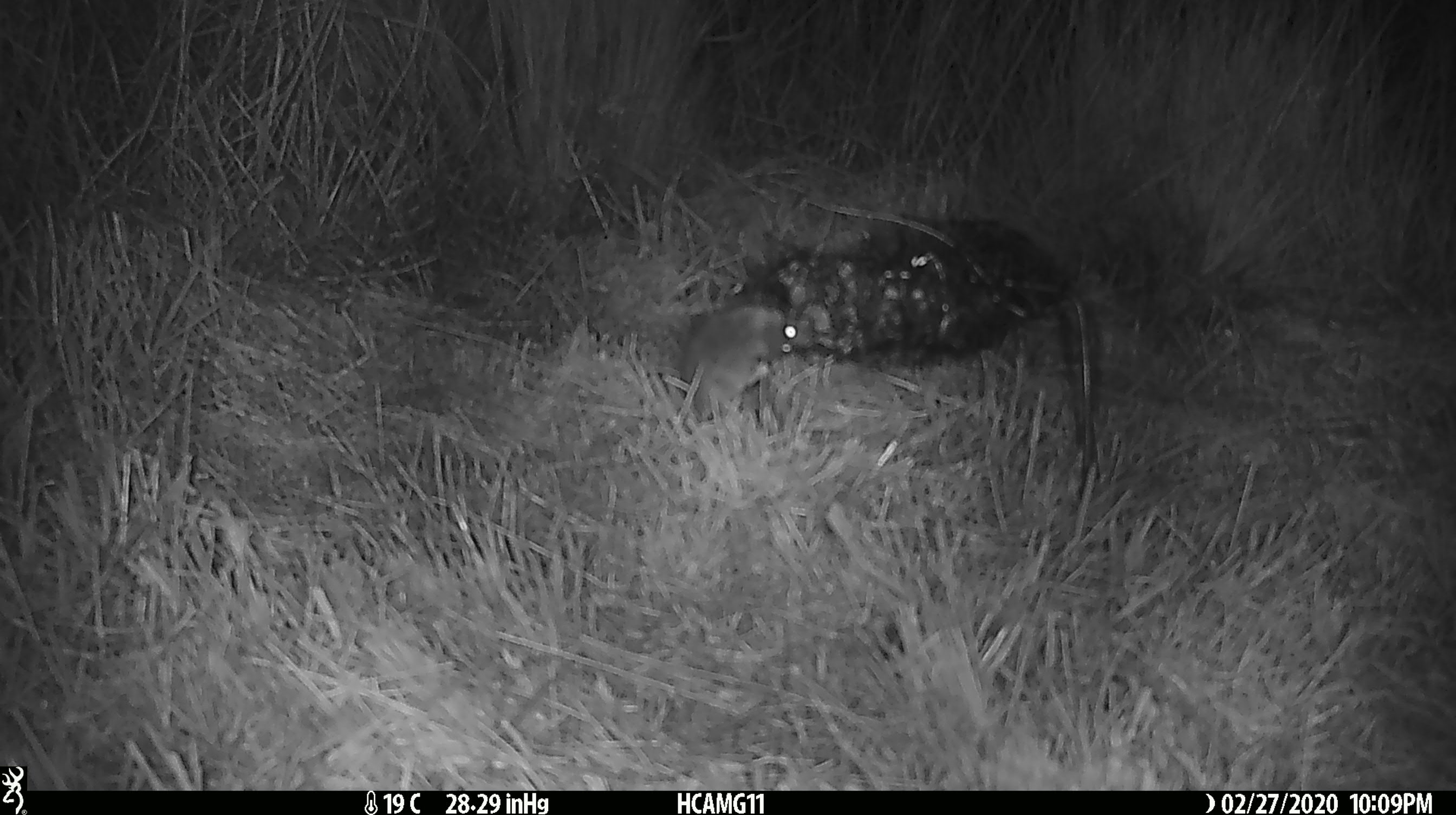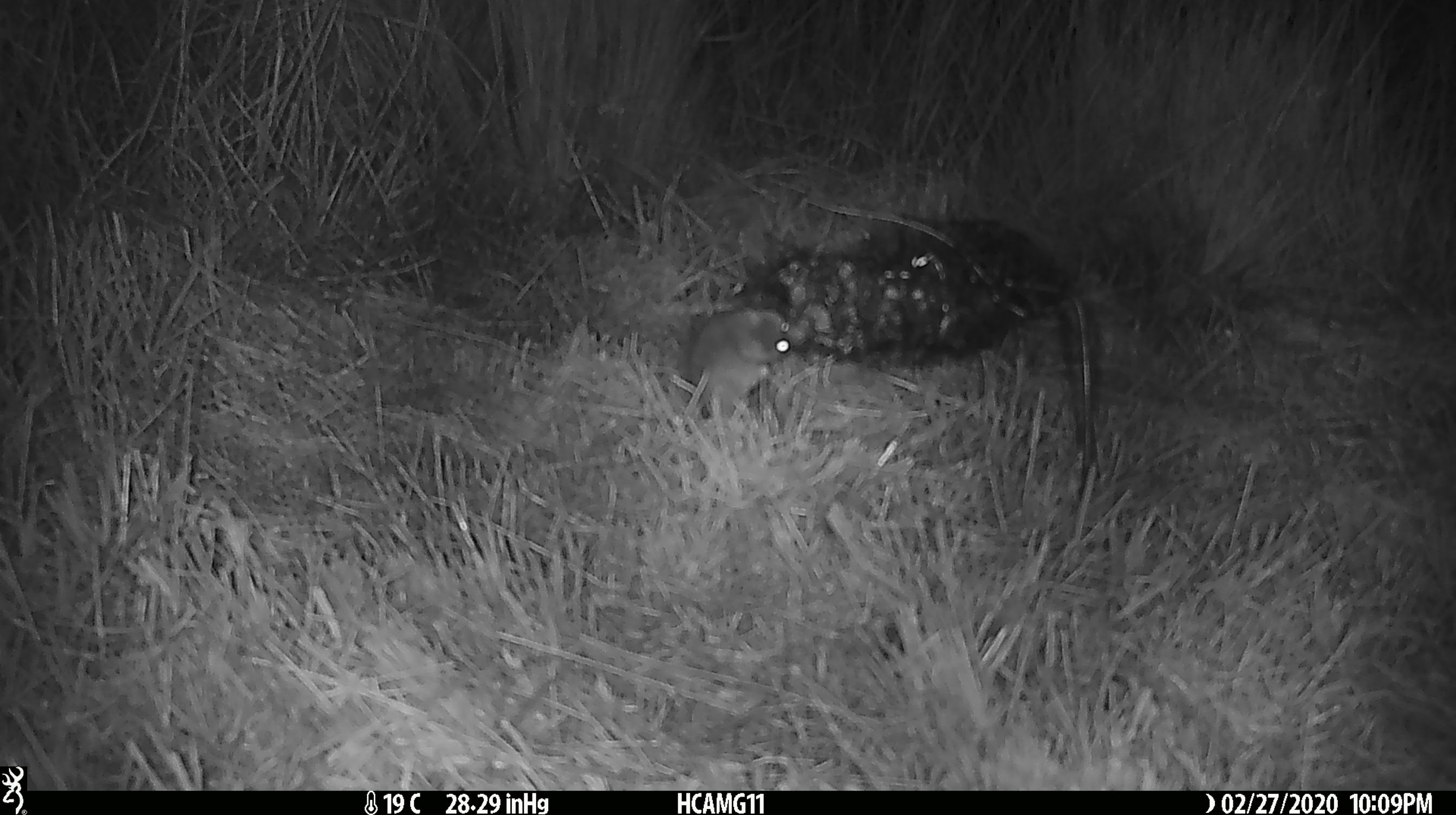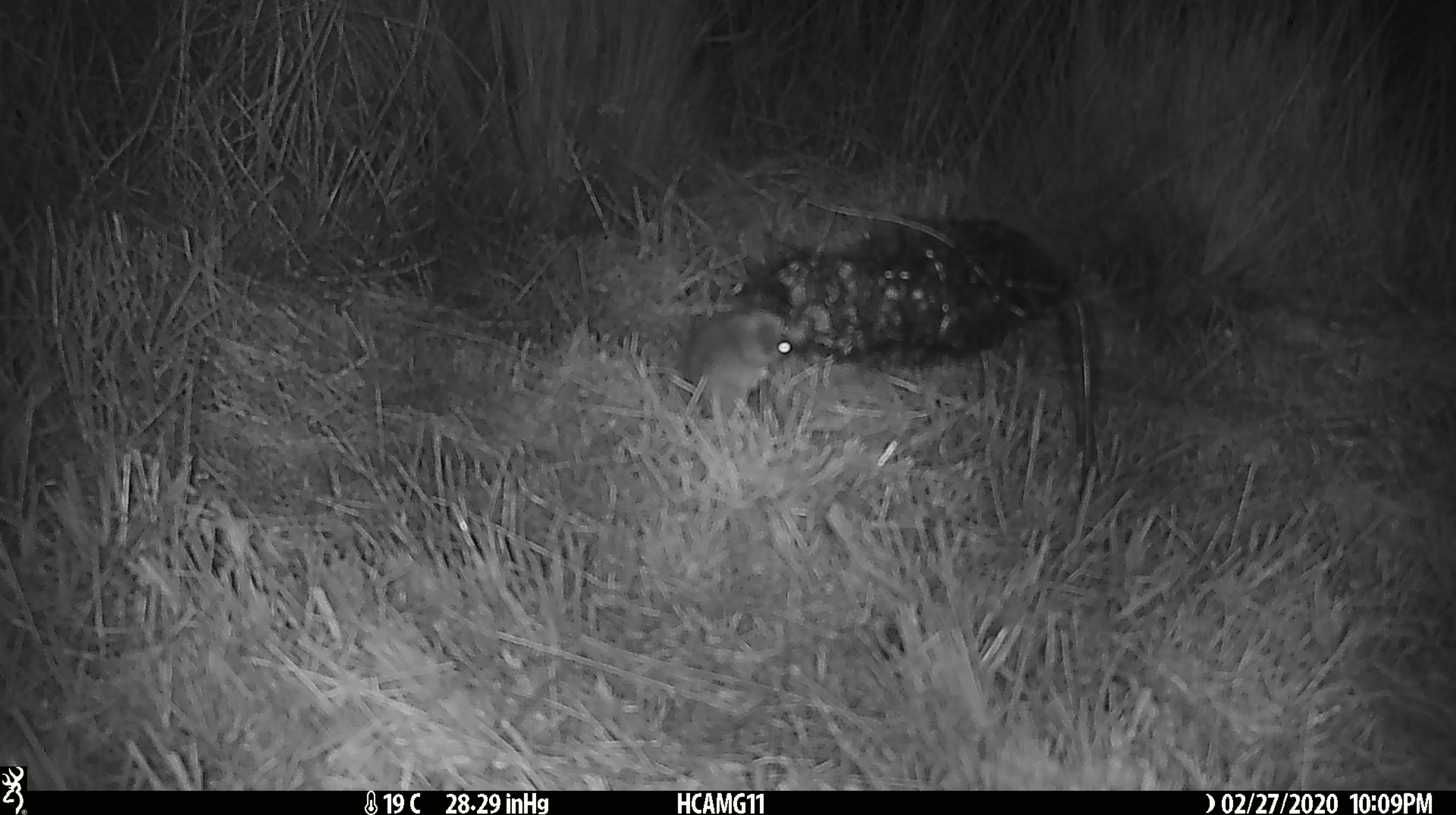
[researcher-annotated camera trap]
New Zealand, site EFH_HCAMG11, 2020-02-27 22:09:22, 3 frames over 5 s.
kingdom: Animalia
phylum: Chordata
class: Mammalia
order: Rodentia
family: Muridae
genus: Mus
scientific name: Mus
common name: mouse